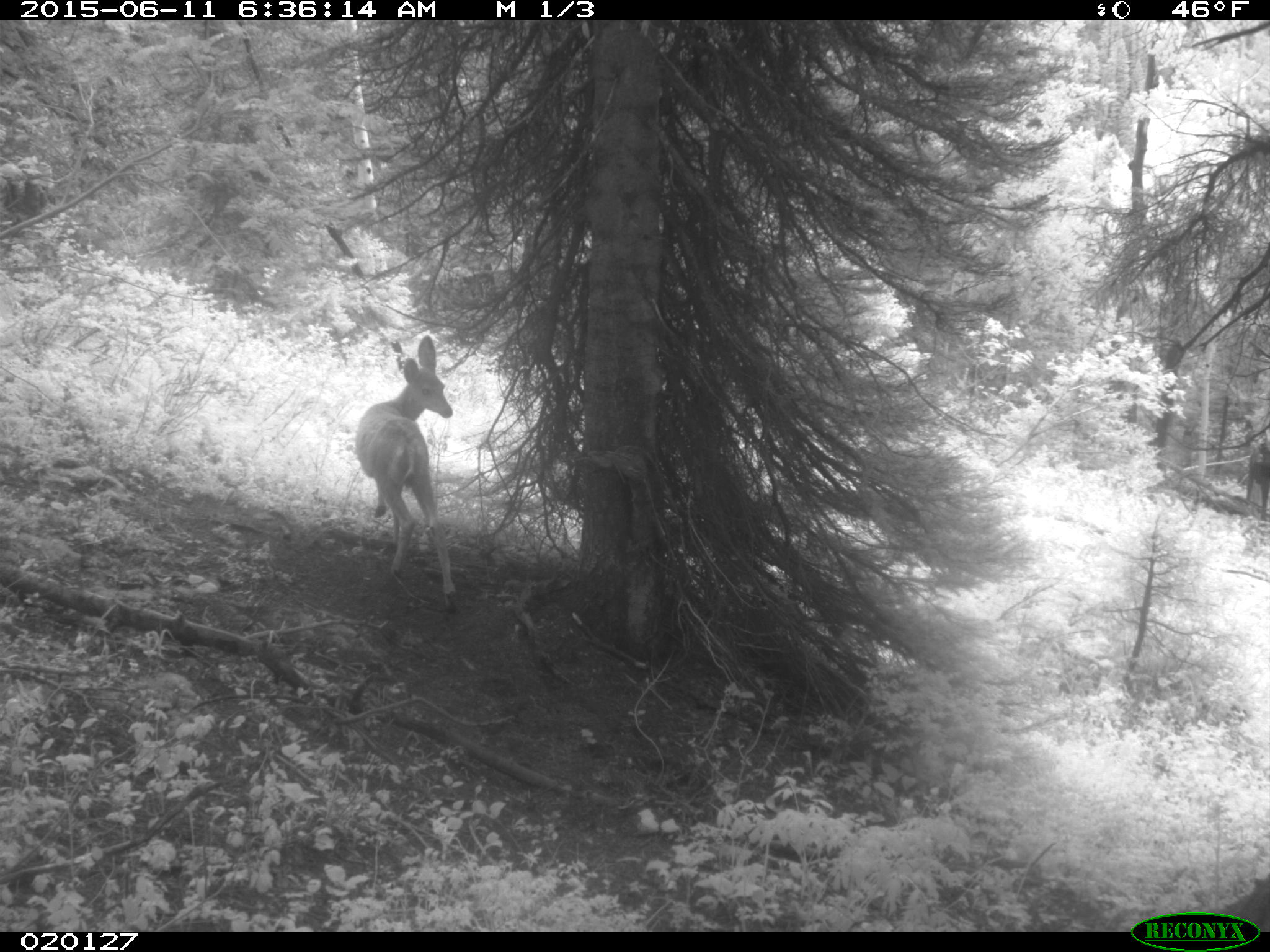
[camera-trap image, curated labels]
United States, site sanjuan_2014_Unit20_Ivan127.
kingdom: Animalia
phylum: Chordata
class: Mammalia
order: Artiodactyla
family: Cervidae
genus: Odocoileus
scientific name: Odocoileus hemionus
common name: mule deer